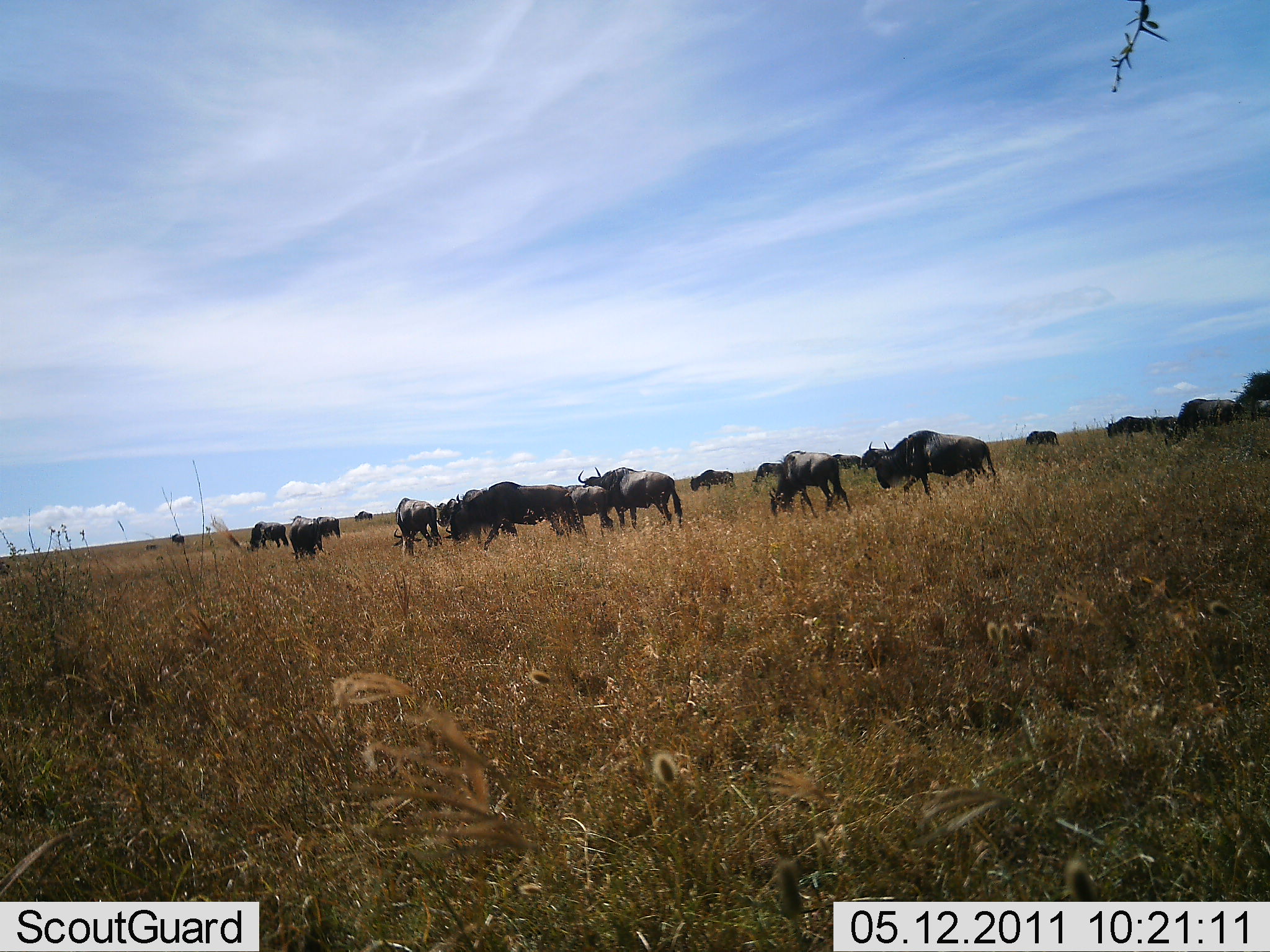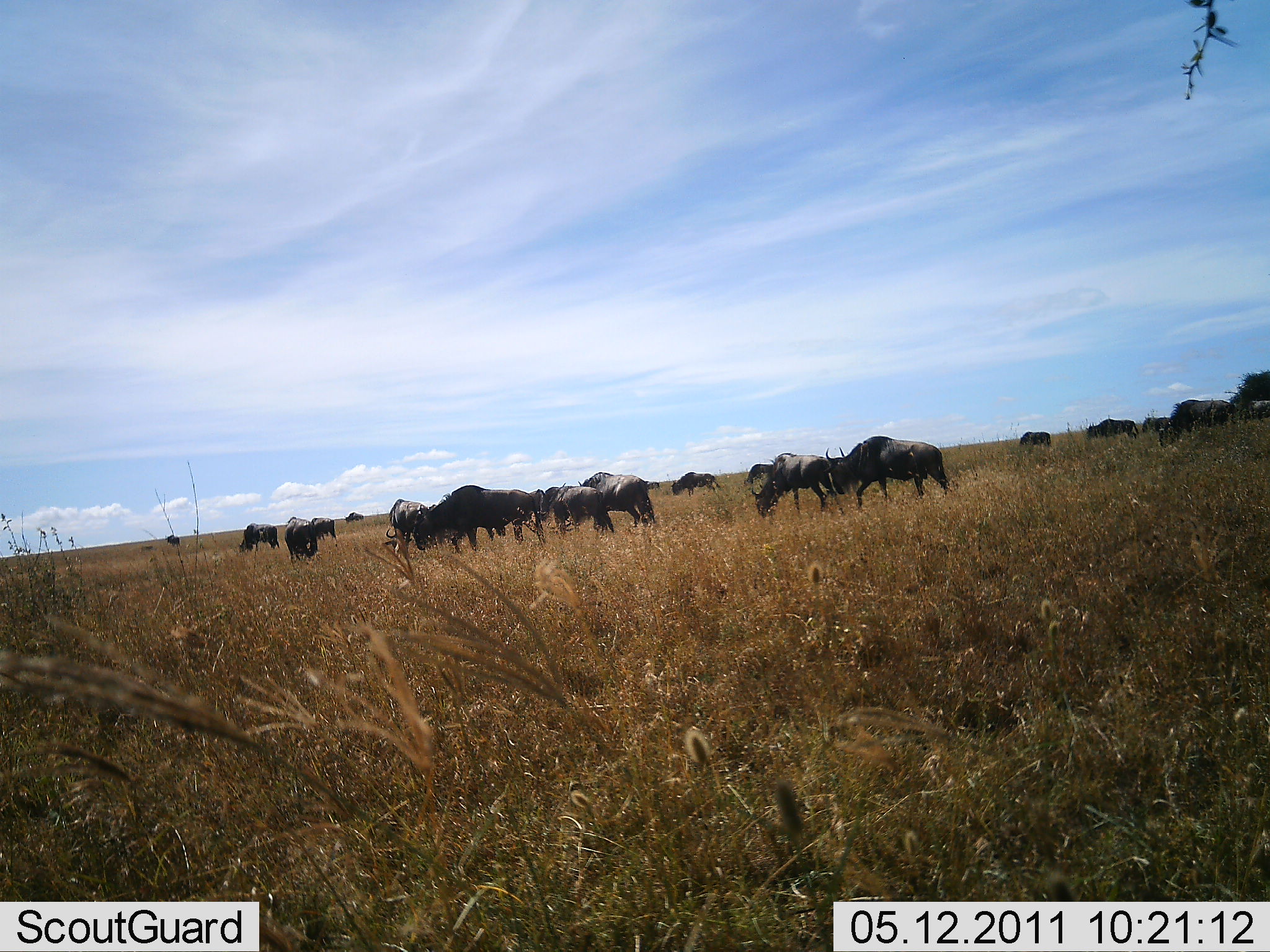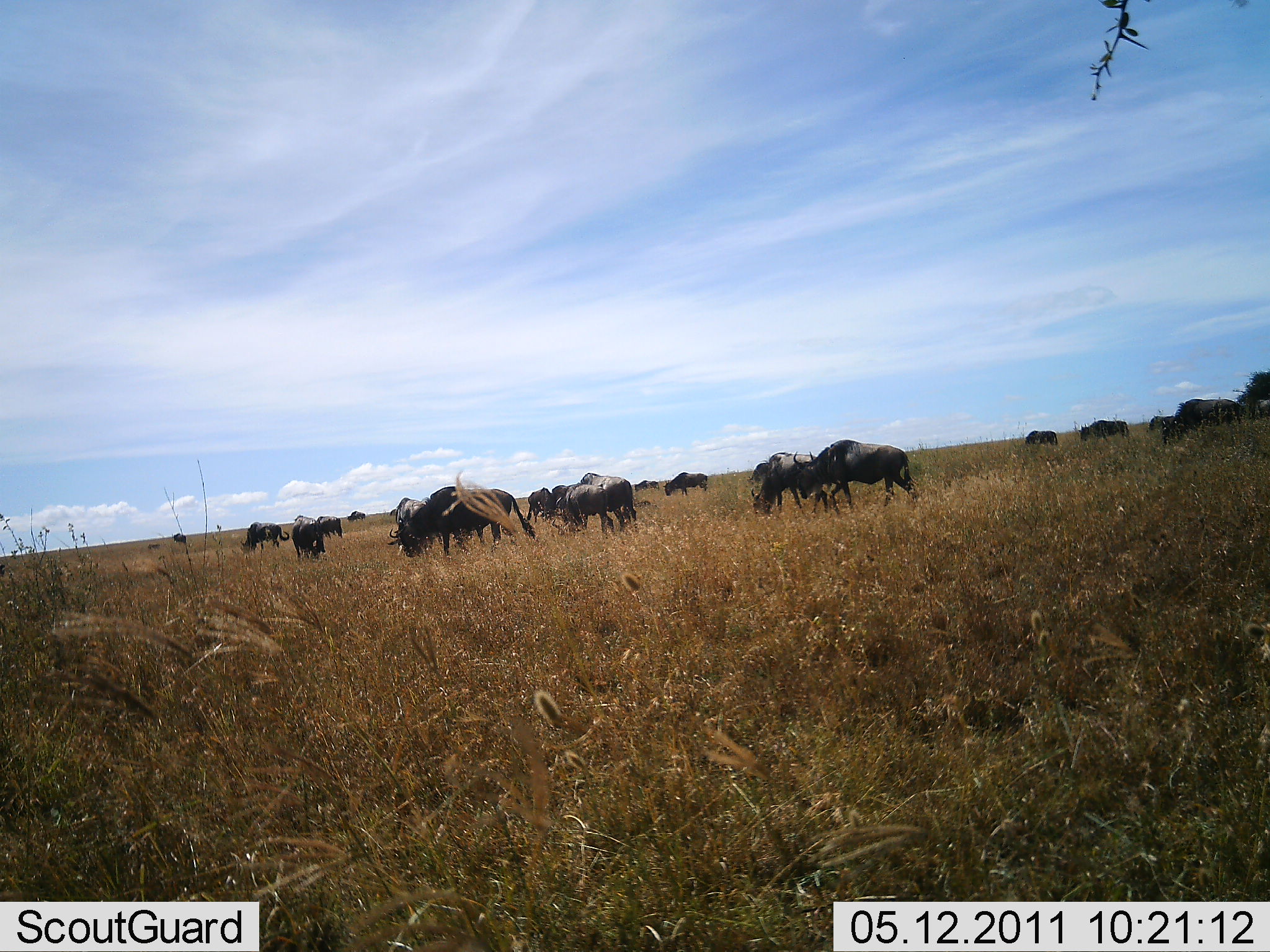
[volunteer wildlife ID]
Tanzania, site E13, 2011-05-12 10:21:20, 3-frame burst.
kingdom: Animalia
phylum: Chordata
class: Mammalia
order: Artiodactyla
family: Bovidae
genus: Connochaetes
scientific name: Connochaetes taurinus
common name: blue wildebeest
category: wildebeest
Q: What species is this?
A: Wildebeest (blue wildebeest) (Connochaetes taurinus).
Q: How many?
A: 11-50.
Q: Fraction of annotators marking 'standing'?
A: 42%.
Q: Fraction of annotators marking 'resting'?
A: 0%.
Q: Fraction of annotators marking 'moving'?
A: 67%.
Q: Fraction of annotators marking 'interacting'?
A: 8%.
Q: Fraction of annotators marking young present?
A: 0%.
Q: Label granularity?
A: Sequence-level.